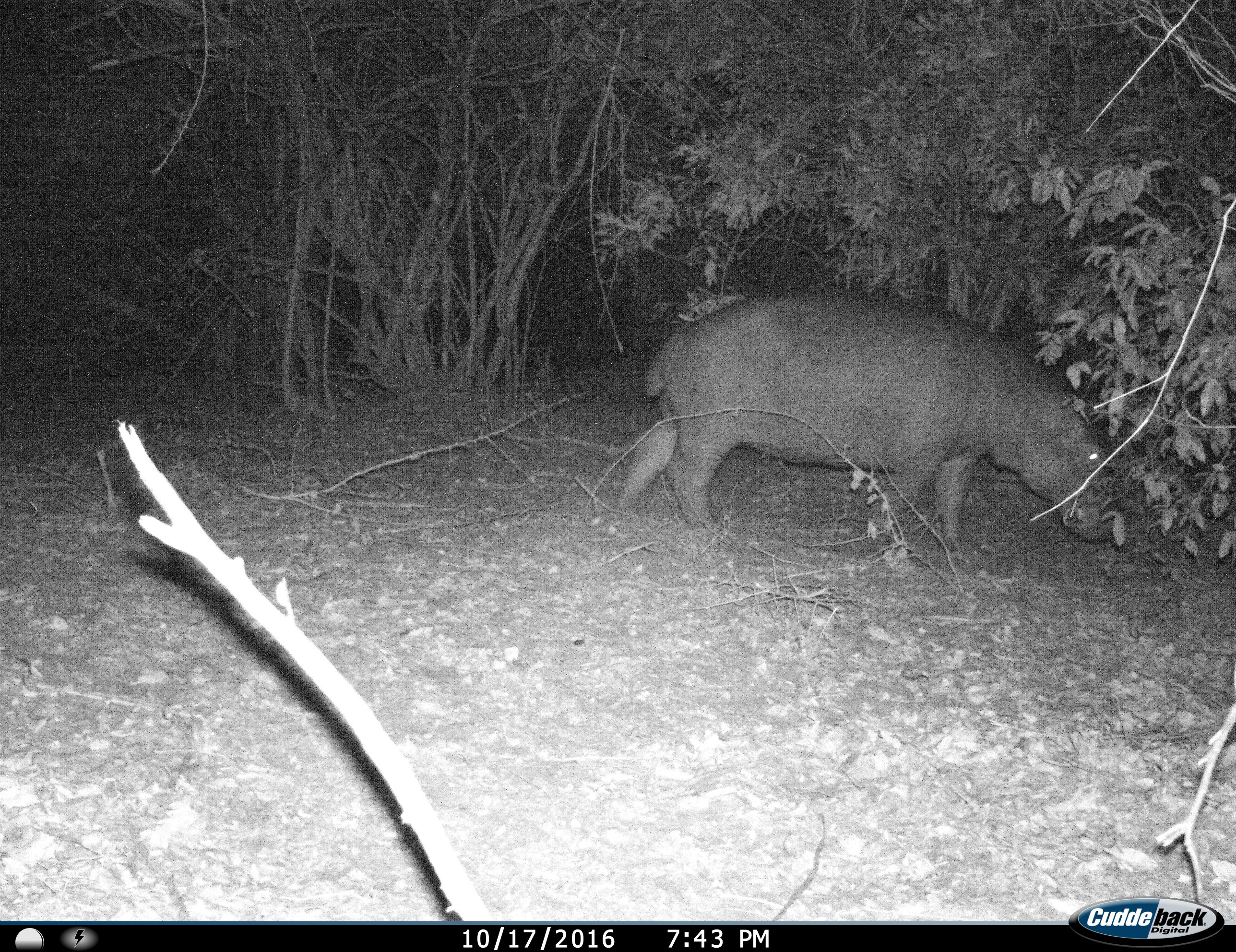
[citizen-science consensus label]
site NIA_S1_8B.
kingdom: Animalia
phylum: Chordata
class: Mammalia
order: Artiodactyla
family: Hippopotamidae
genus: Hippopotamus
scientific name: Hippopotamus amphibius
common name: hippopotamus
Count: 1.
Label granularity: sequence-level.